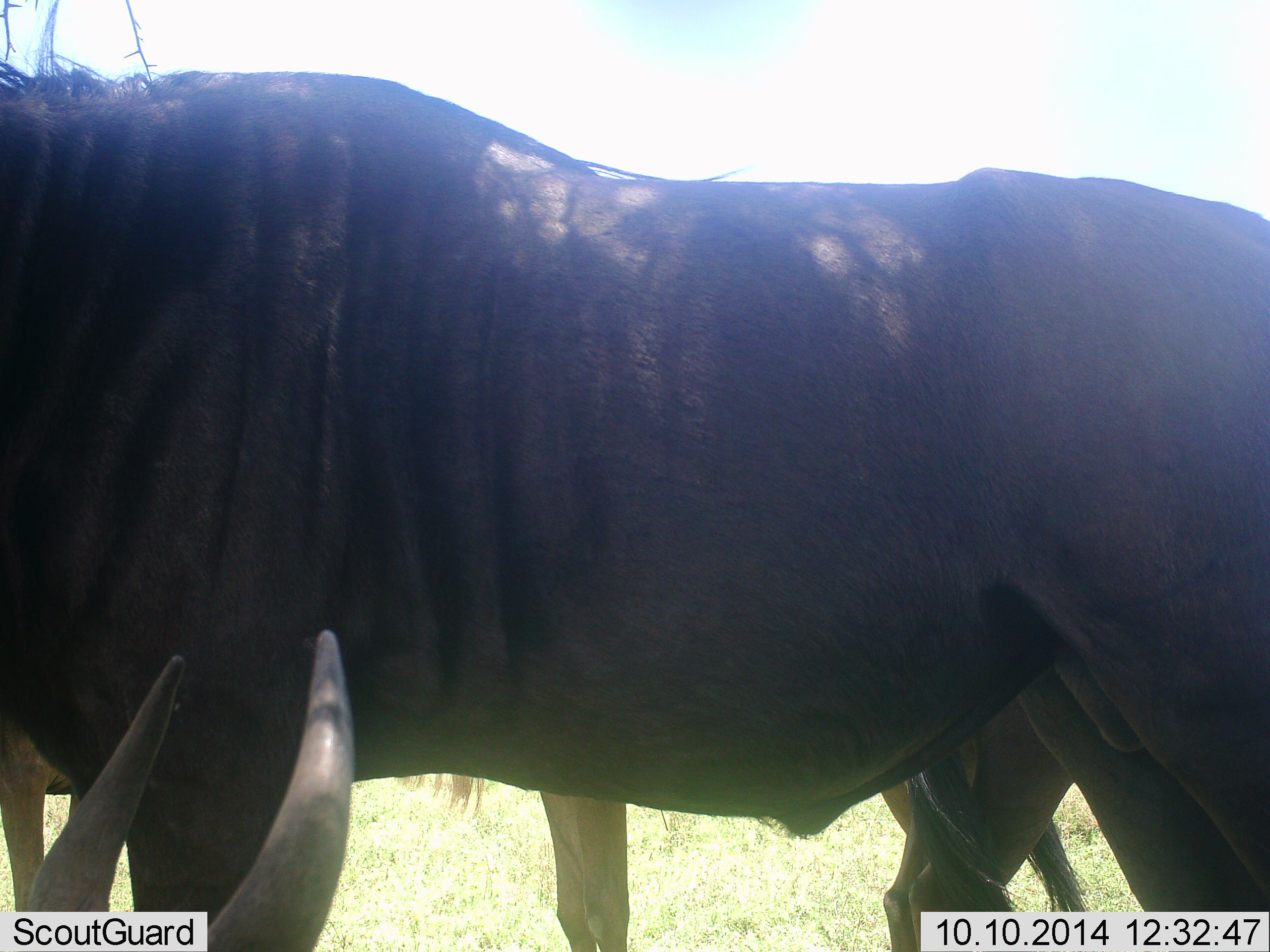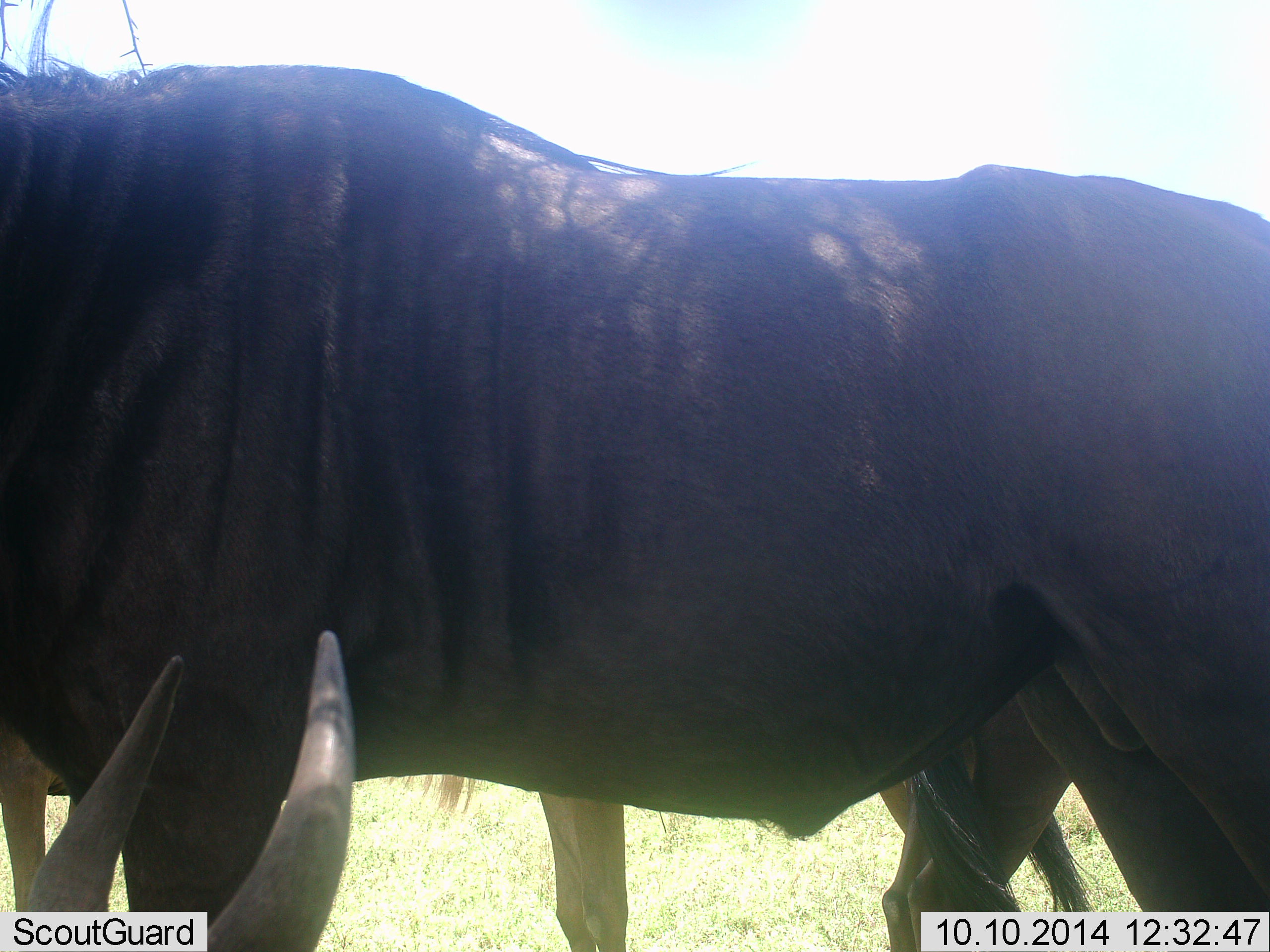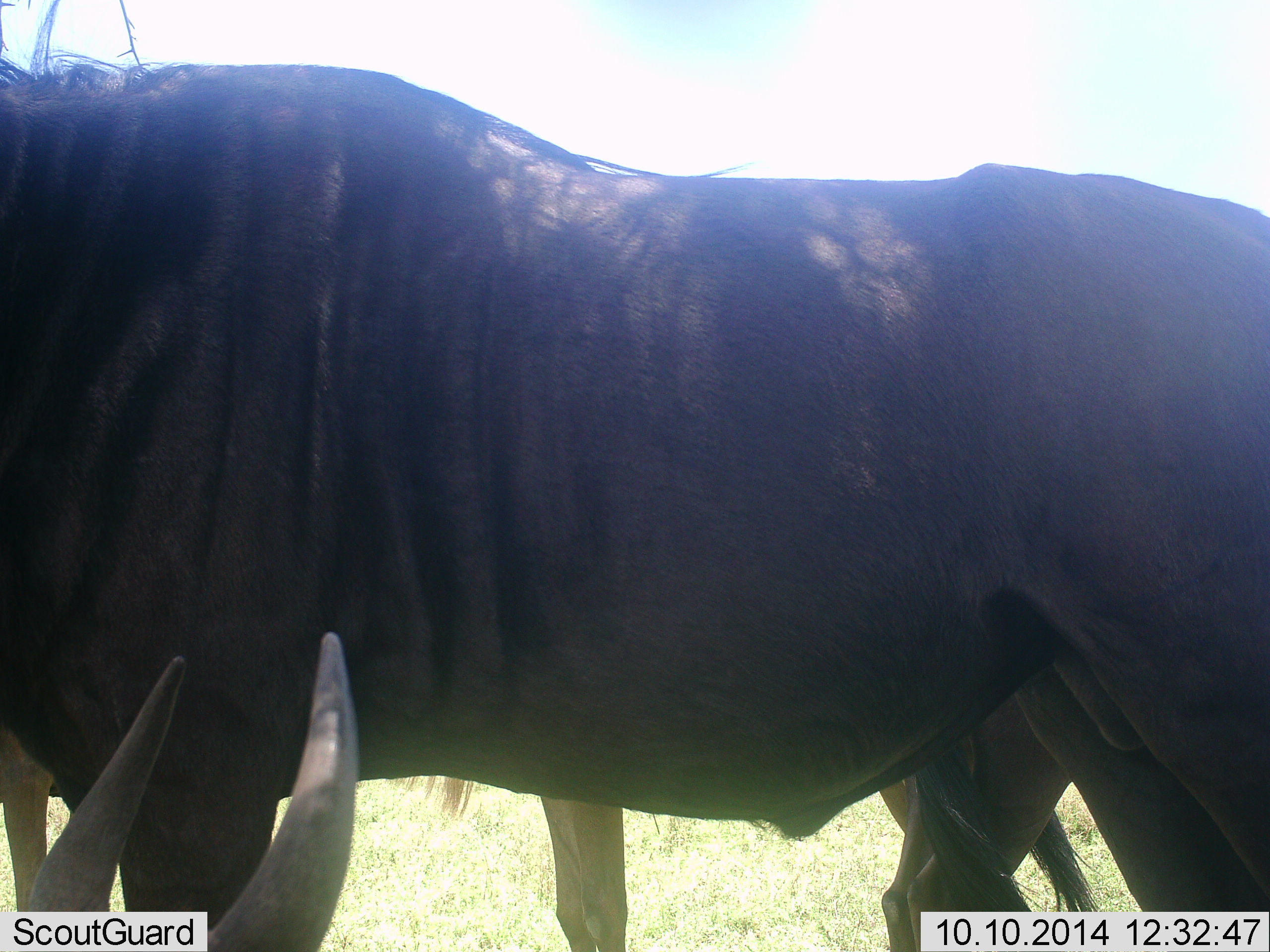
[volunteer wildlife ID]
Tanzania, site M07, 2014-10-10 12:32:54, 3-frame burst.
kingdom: Animalia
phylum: Chordata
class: Mammalia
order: Artiodactyla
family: Bovidae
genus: Connochaetes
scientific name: Connochaetes taurinus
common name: blue wildebeest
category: wildebeest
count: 3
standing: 100%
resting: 70%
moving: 0%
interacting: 0%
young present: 0%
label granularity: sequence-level